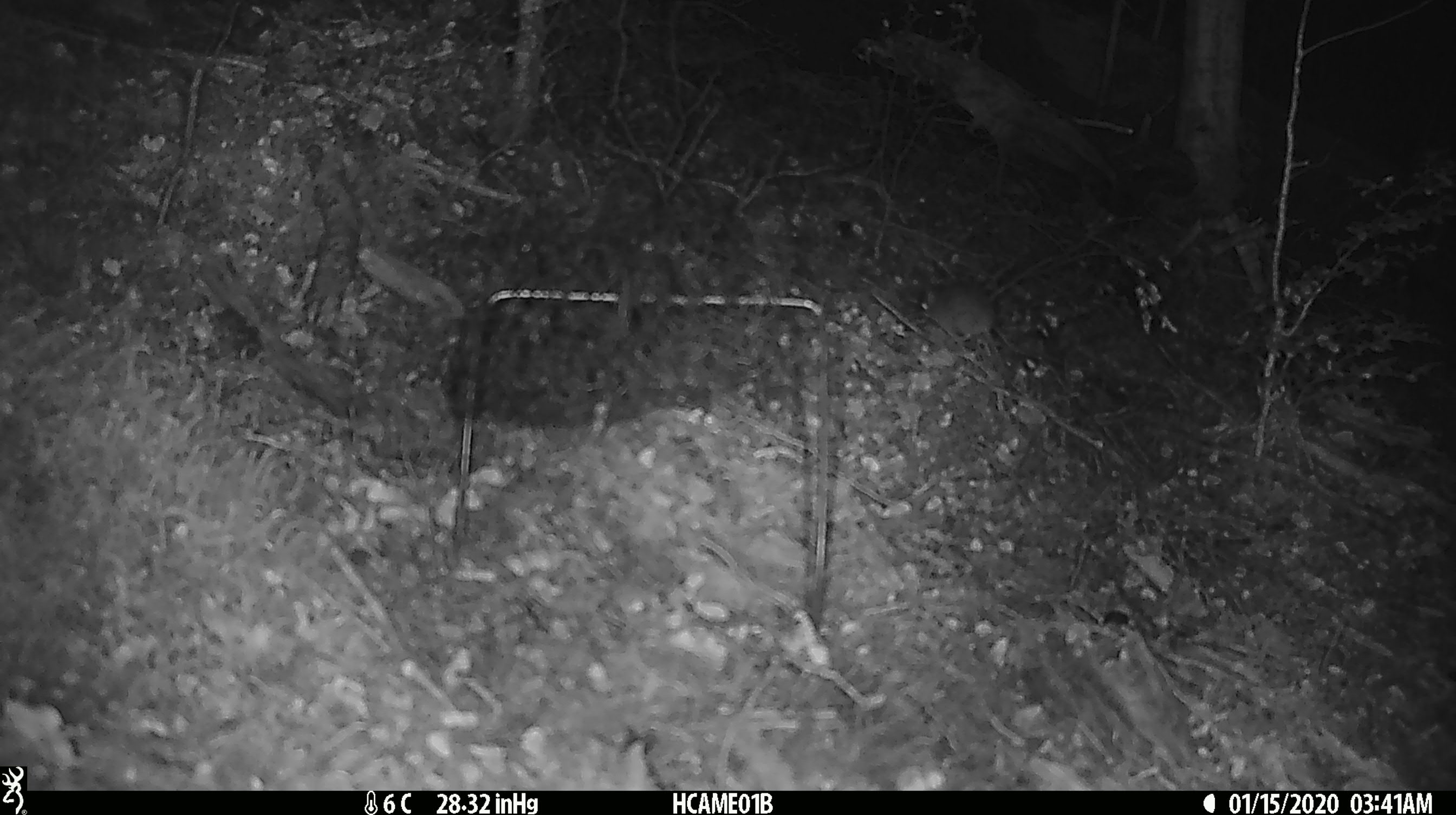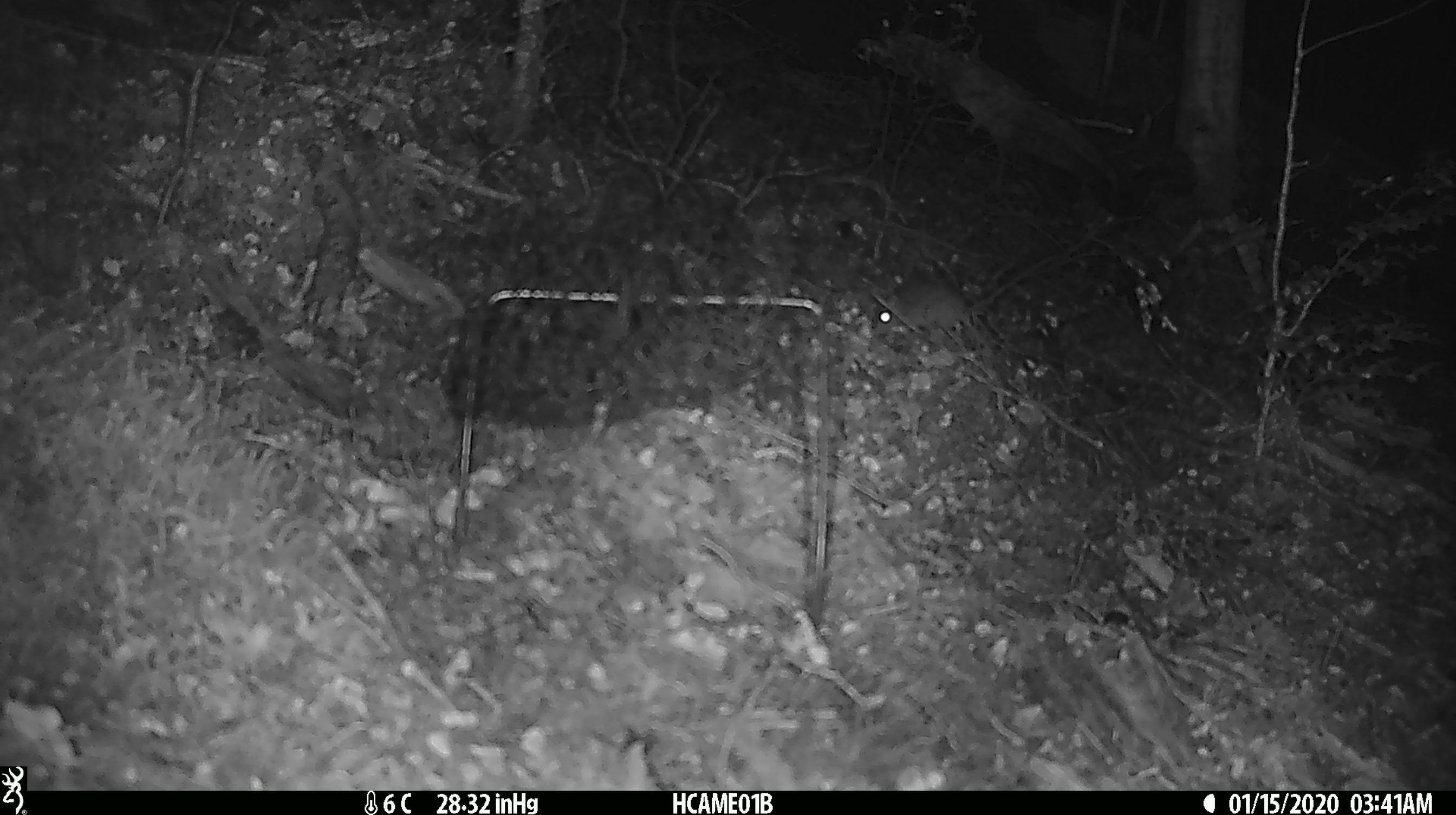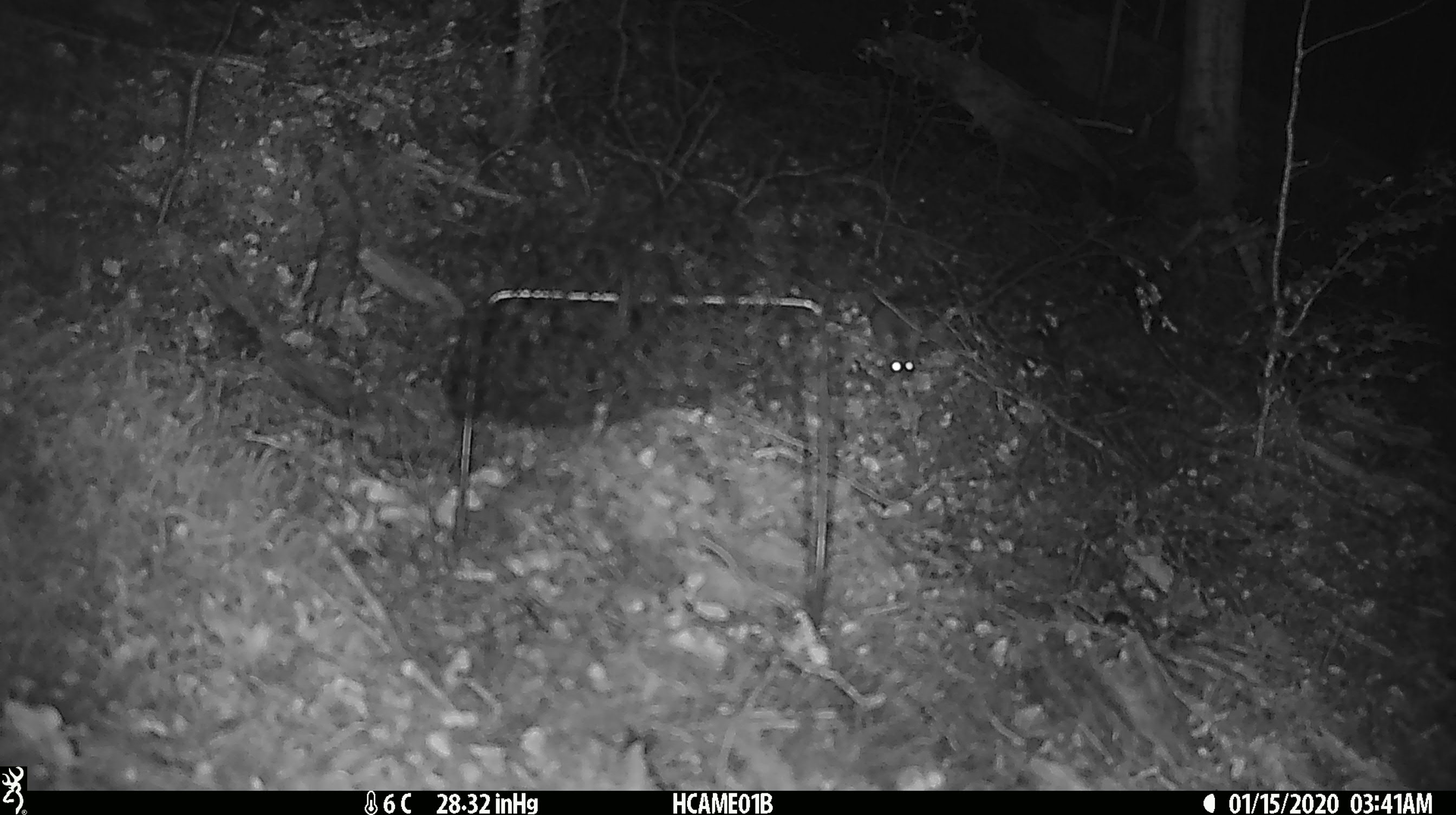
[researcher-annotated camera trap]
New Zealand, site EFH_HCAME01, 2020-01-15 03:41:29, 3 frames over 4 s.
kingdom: Animalia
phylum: Chordata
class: Mammalia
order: Rodentia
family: Muridae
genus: Mus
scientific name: Mus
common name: mouse